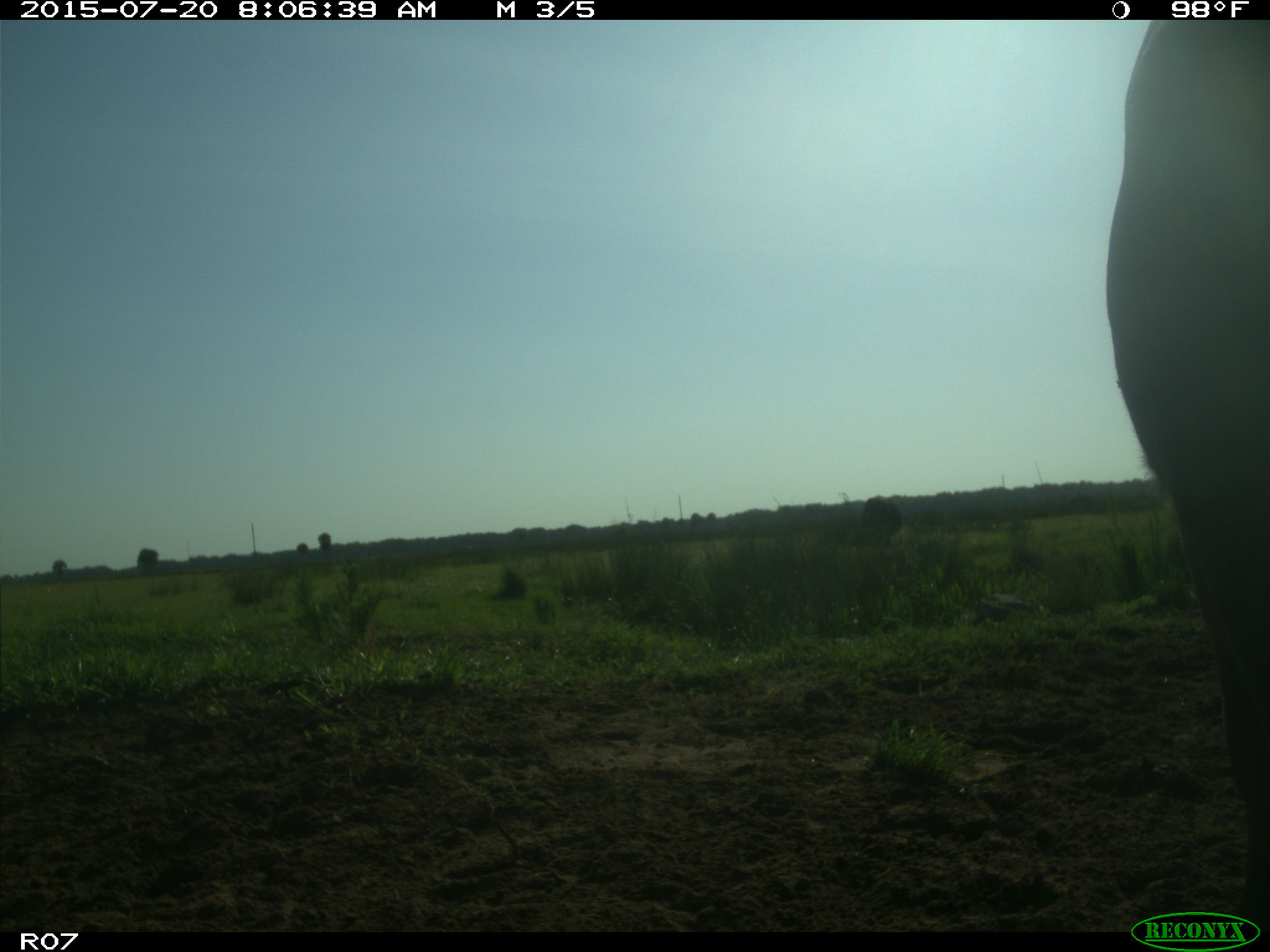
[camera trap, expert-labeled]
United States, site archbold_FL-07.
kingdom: Animalia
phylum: Chordata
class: Mammalia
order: Artiodactyla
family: Bovidae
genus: Bos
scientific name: Bos taurus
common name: domestic cow